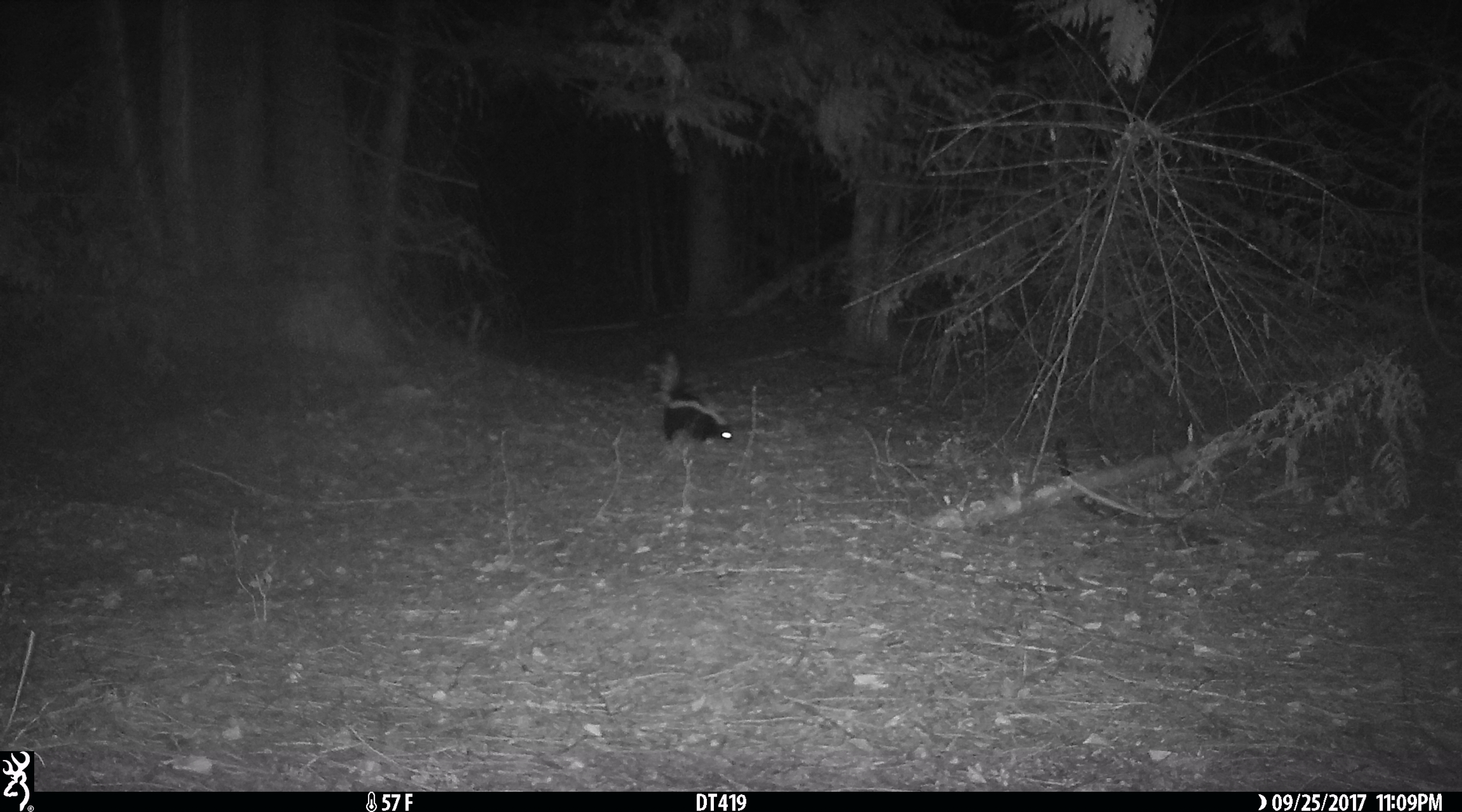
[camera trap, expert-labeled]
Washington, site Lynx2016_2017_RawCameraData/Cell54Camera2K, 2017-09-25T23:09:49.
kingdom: Animalia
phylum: Chordata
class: Mammalia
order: Carnivora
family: Mephitidae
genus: Mephitis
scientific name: Mephitis mephitis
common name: striped skunk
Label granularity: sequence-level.